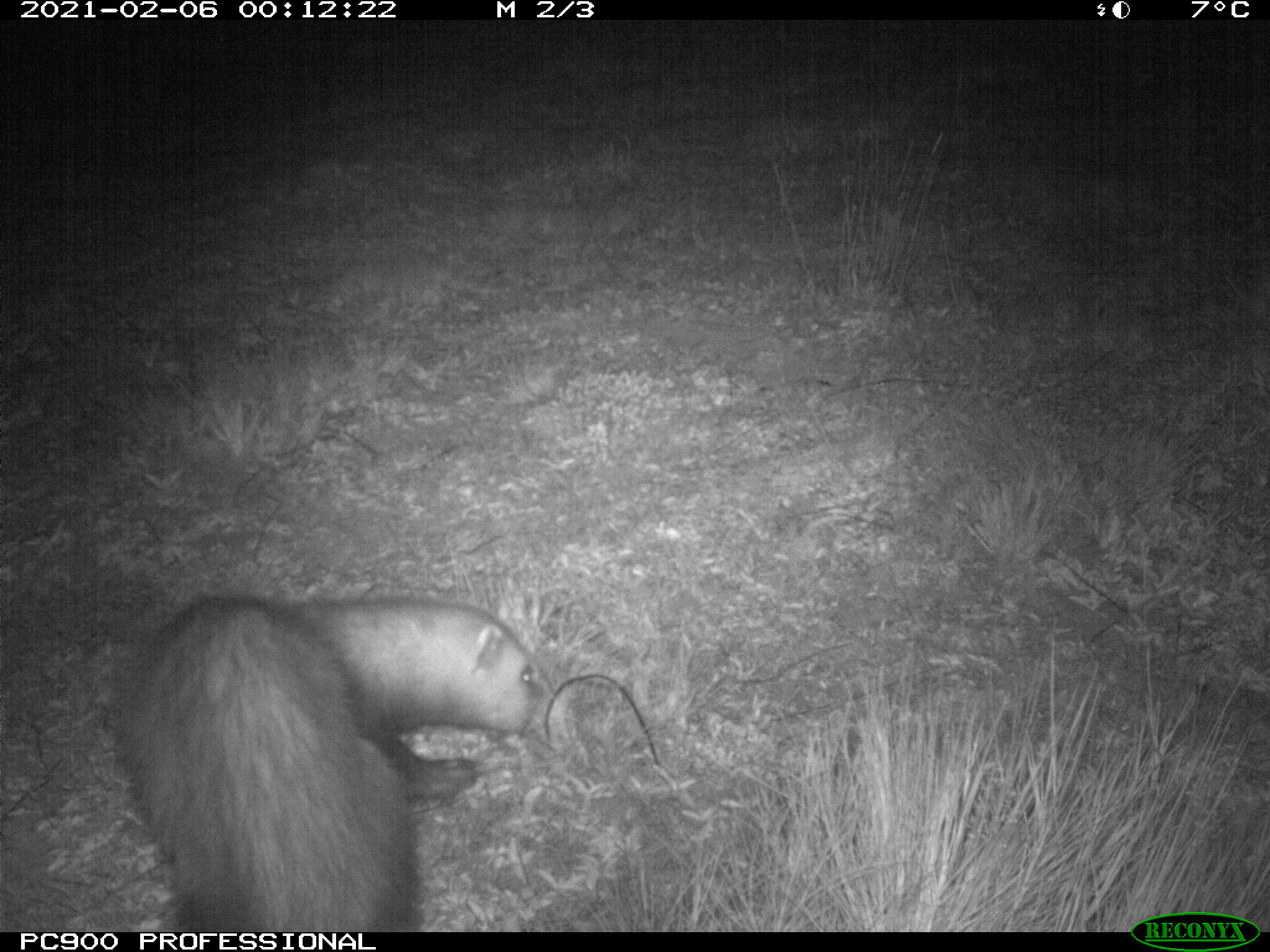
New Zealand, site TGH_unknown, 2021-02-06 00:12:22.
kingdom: Animalia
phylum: Chordata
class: Mammalia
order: Carnivora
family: Mustelidae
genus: Mustela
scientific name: Mustela furo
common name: ferret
Ferret (Mustela furo).